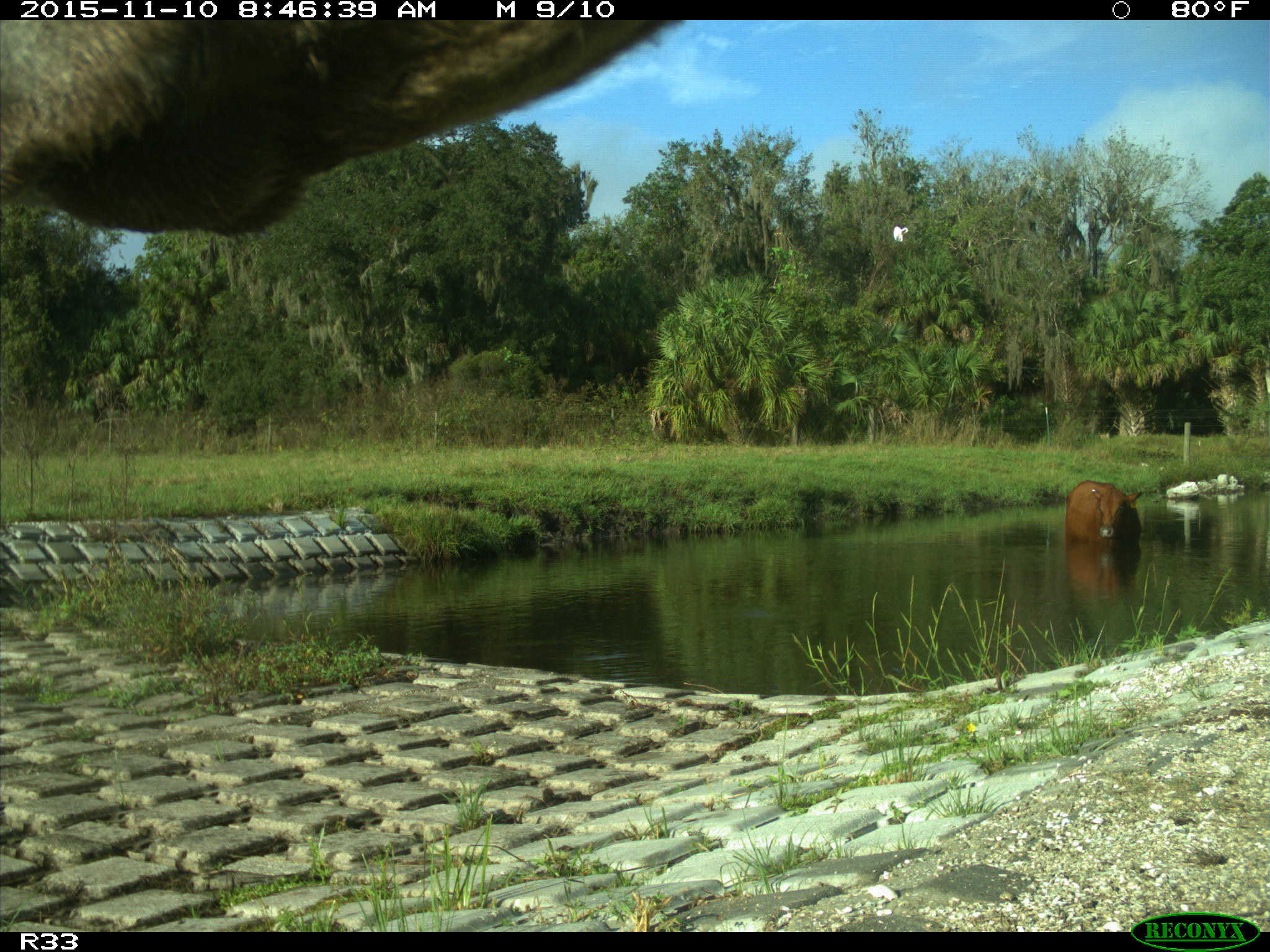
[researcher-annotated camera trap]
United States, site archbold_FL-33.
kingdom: Animalia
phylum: Chordata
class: Mammalia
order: Artiodactyla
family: Bovidae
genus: Bos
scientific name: Bos taurus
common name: domestic cow